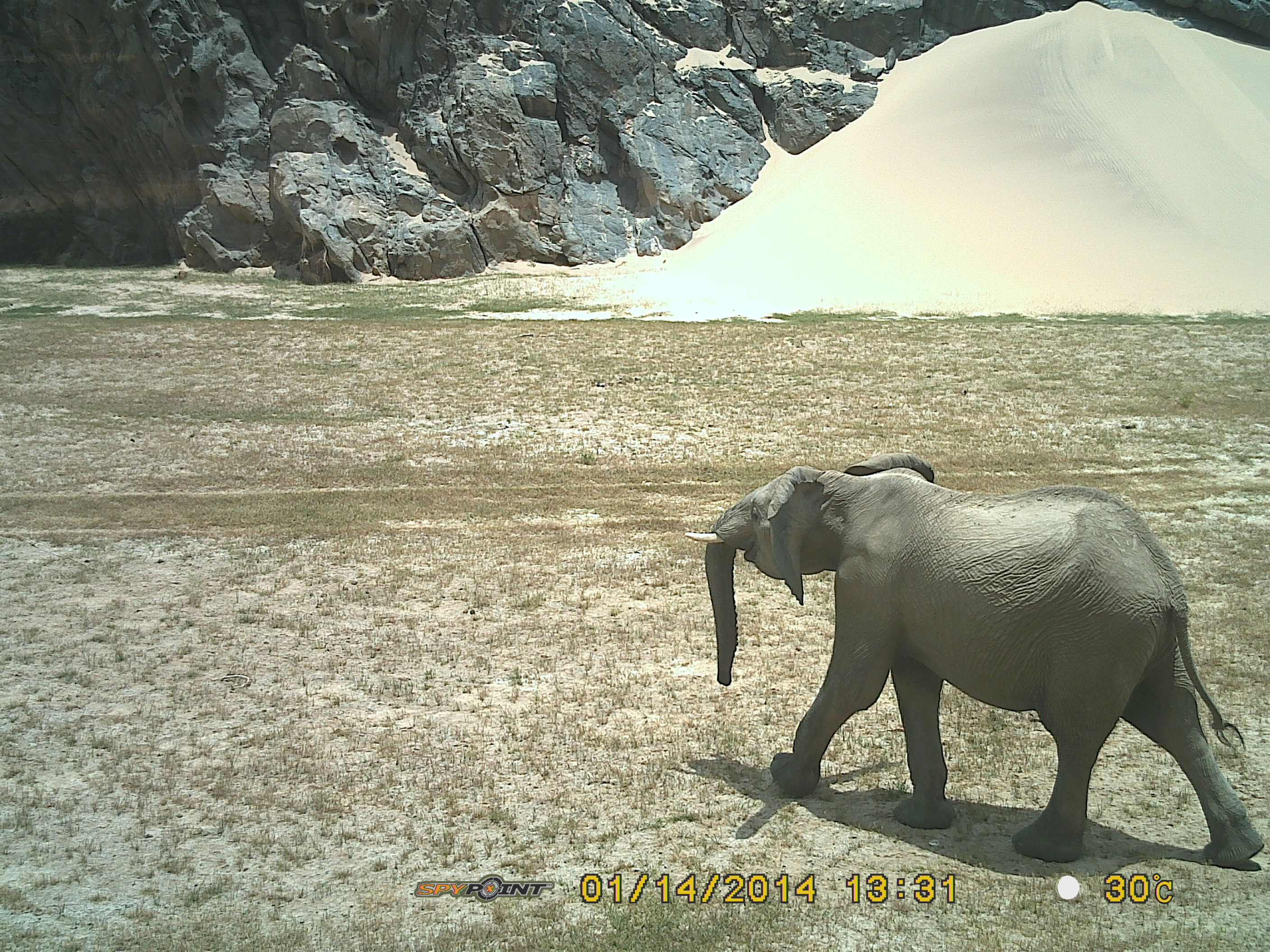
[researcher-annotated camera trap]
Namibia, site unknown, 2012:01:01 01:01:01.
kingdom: Animalia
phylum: Chordata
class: Mammalia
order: Proboscidea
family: Elephantidae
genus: Loxodonta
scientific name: Loxodonta africana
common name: african elephant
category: loxodanta africana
Loxodanta africana (african elephant) (Loxodonta africana).